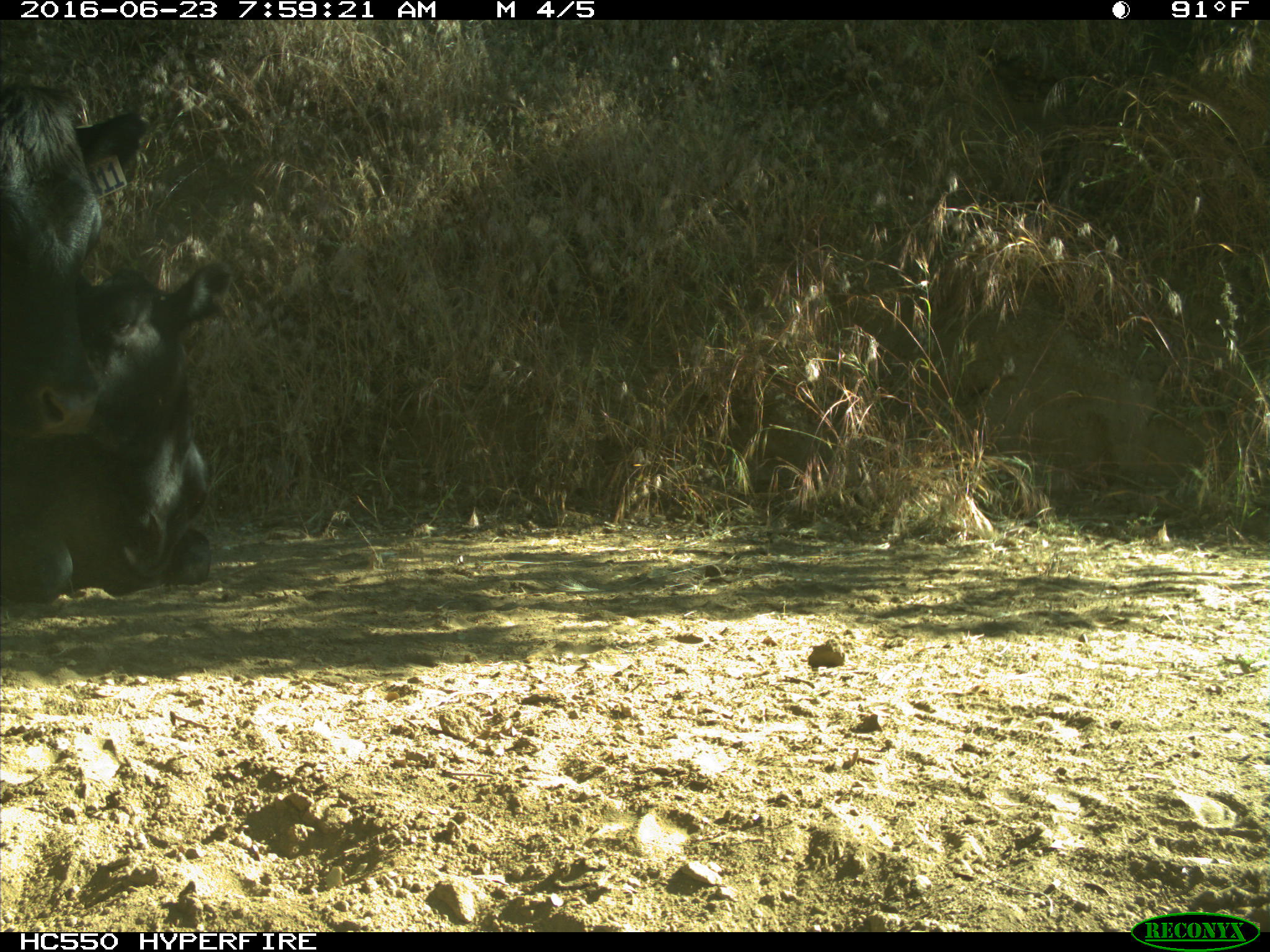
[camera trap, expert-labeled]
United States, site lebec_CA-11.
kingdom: Animalia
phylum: Chordata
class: Mammalia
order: Artiodactyla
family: Bovidae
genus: Bos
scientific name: Bos taurus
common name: domestic cow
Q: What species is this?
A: Bos taurus (domestic cow).